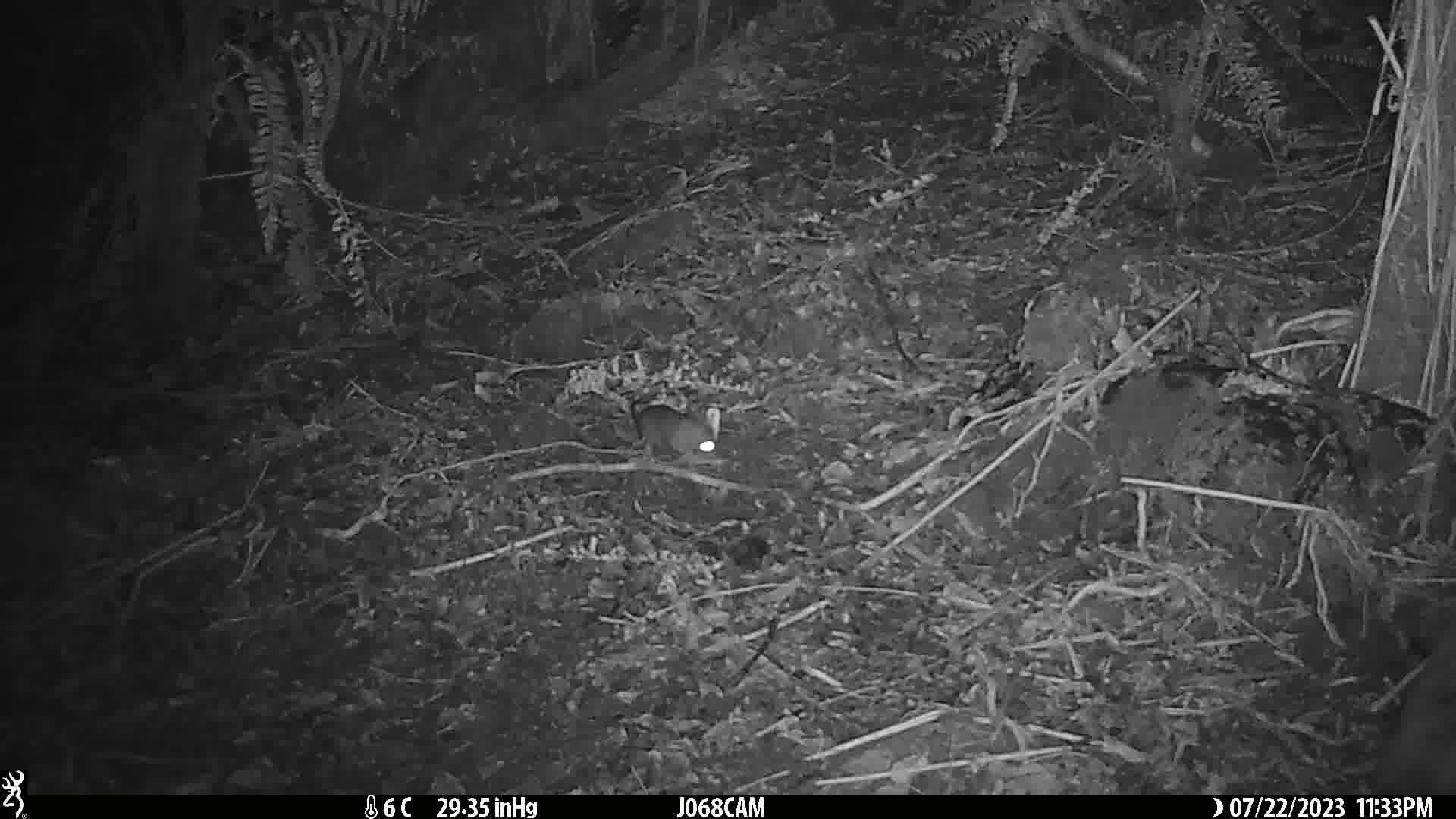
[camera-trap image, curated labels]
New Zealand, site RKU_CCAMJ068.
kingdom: Animalia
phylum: Chordata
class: Mammalia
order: Rodentia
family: Muridae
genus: Rattus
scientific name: Rattus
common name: rat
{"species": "rat (Rattus)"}